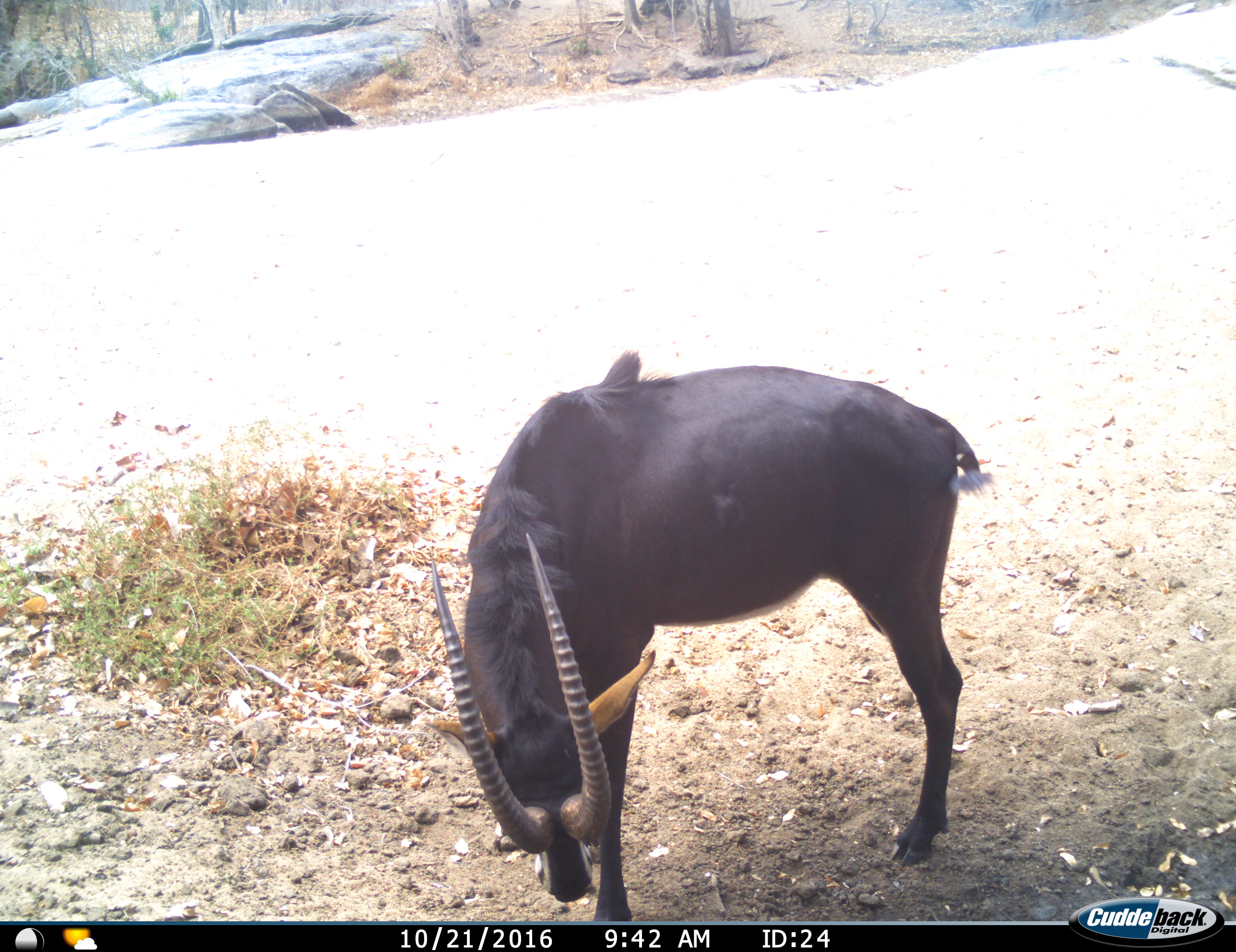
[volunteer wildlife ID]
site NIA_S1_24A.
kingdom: Animalia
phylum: Chordata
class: Mammalia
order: Artiodactyla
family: Bovidae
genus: Hippotragus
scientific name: Hippotragus niger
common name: sable antelope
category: sable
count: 1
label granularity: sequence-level